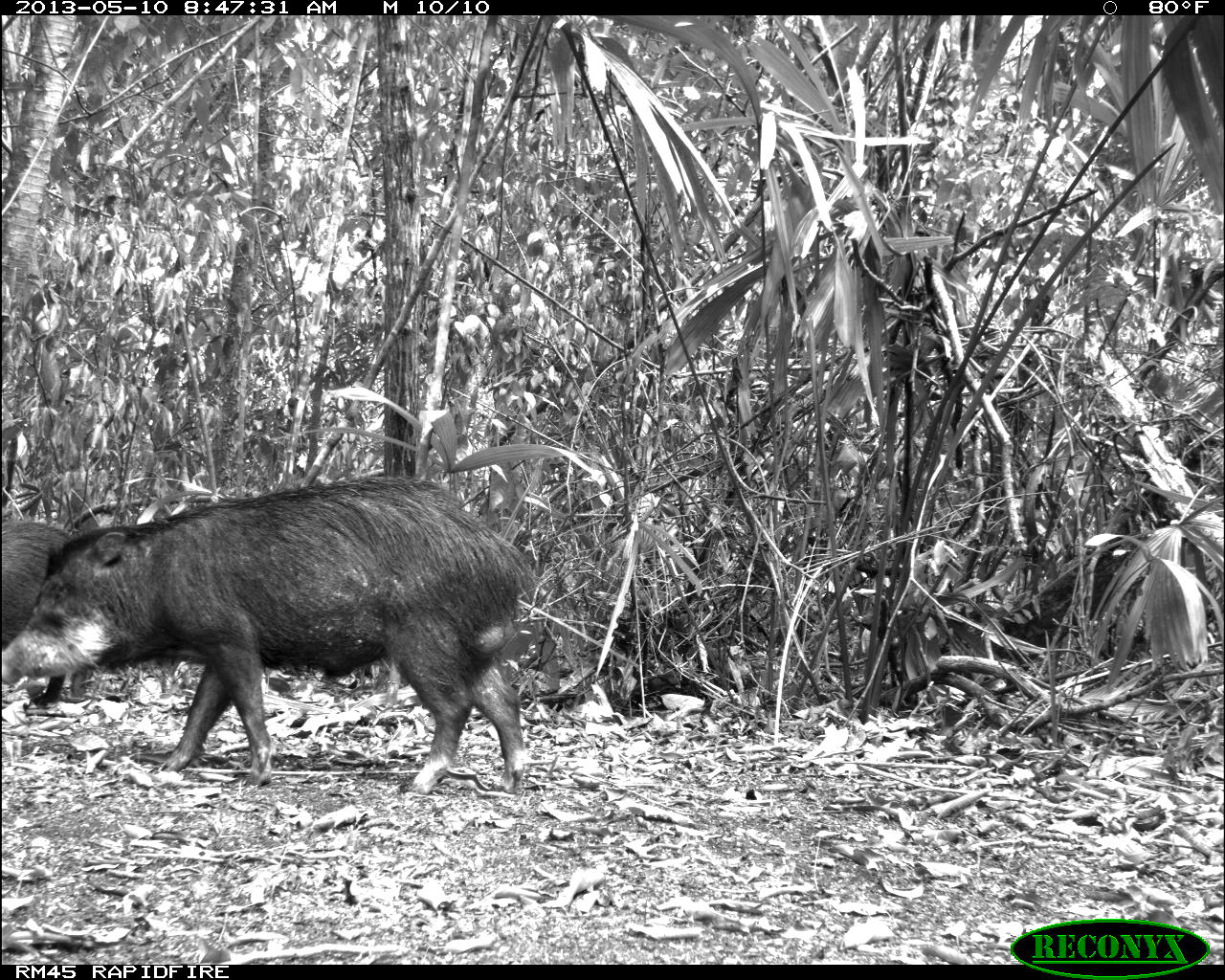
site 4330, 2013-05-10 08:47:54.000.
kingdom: Animalia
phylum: Chordata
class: Mammalia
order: Artiodactyla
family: Tayassuidae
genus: Tayassu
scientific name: Tayassu pecari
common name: white-lipped peccary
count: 4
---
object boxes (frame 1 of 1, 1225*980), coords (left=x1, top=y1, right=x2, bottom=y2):
tayassu pecari: (left=0, top=475, right=541, bottom=795); (left=1, top=518, right=87, bottom=703)